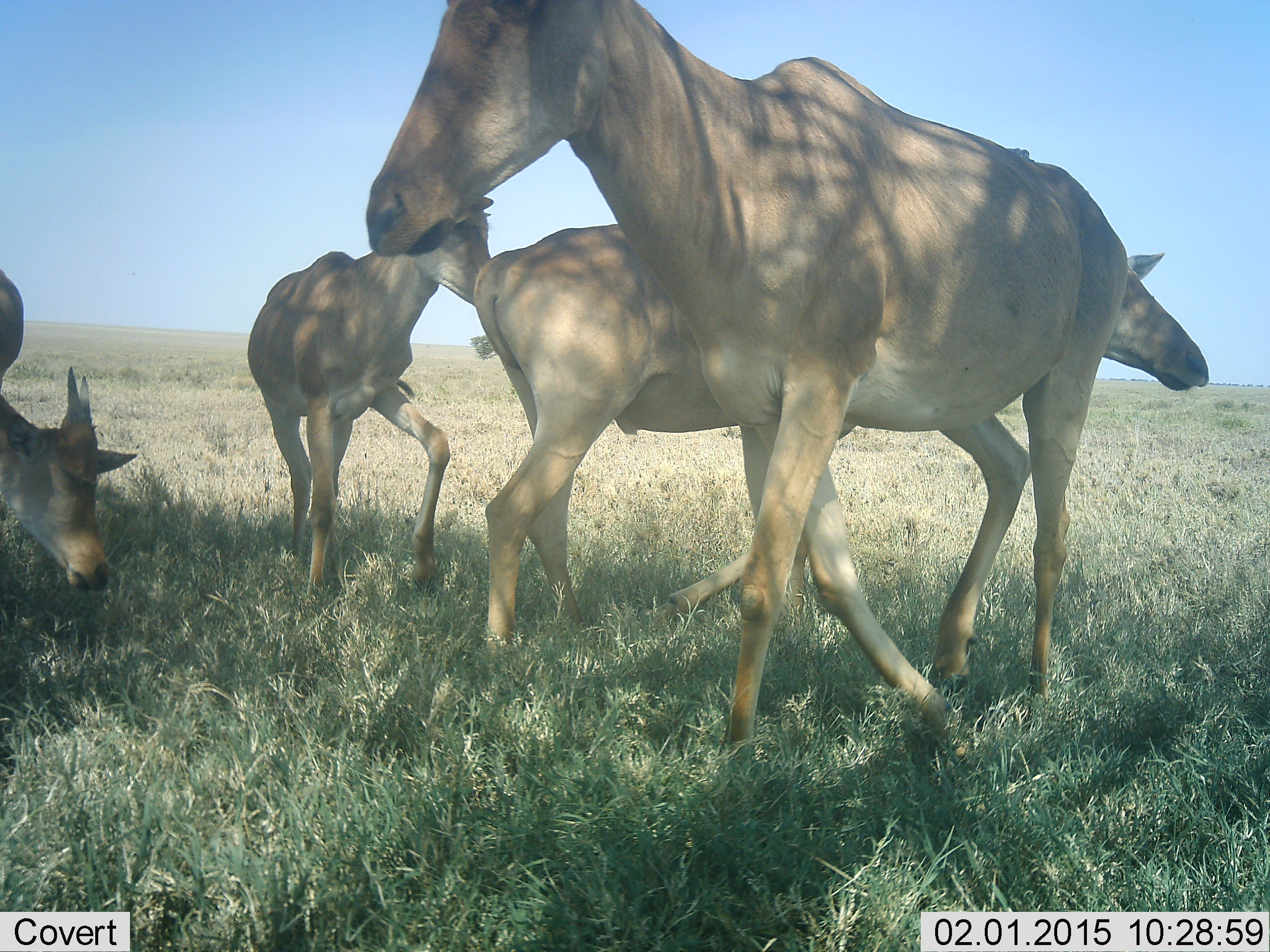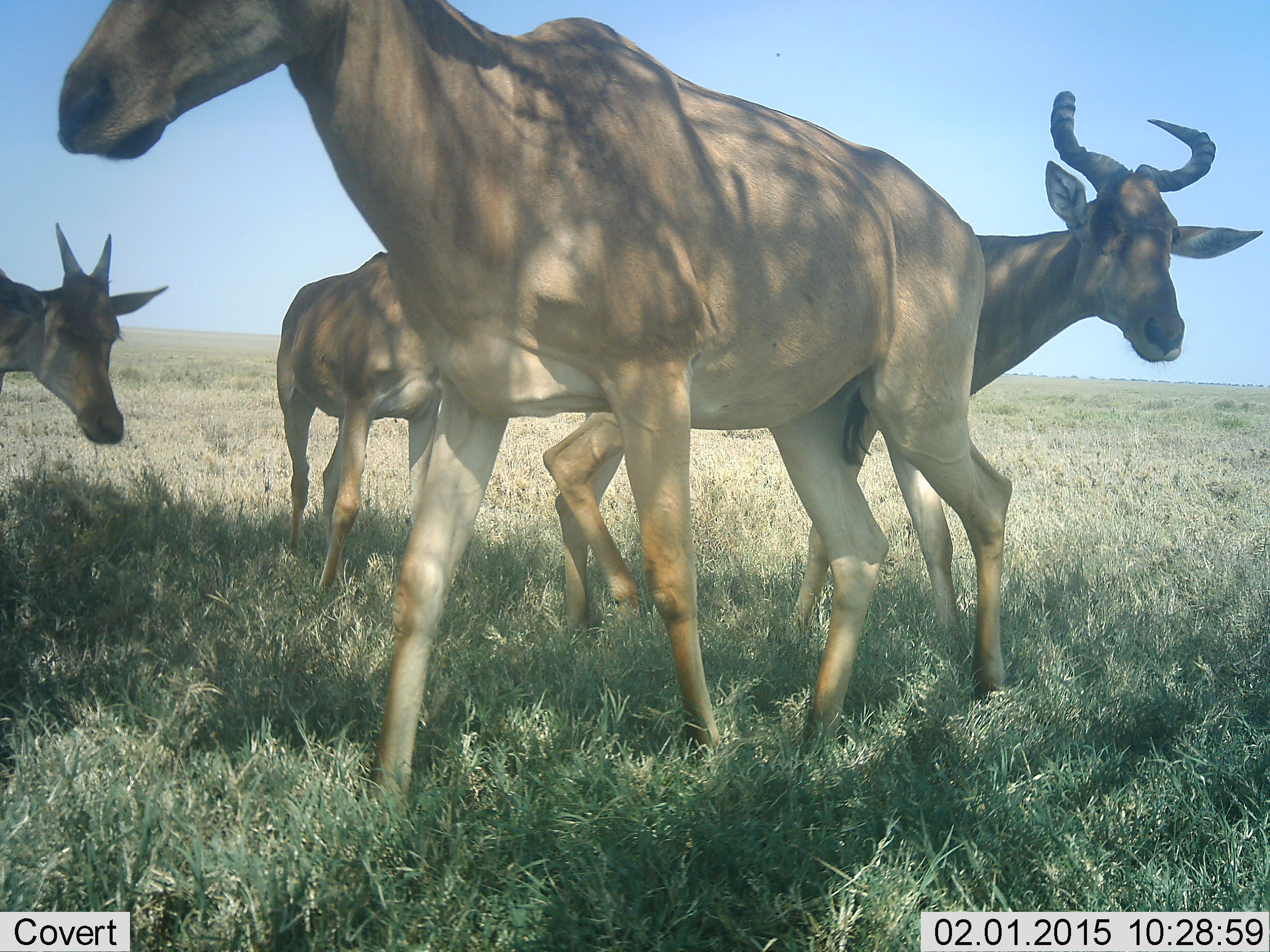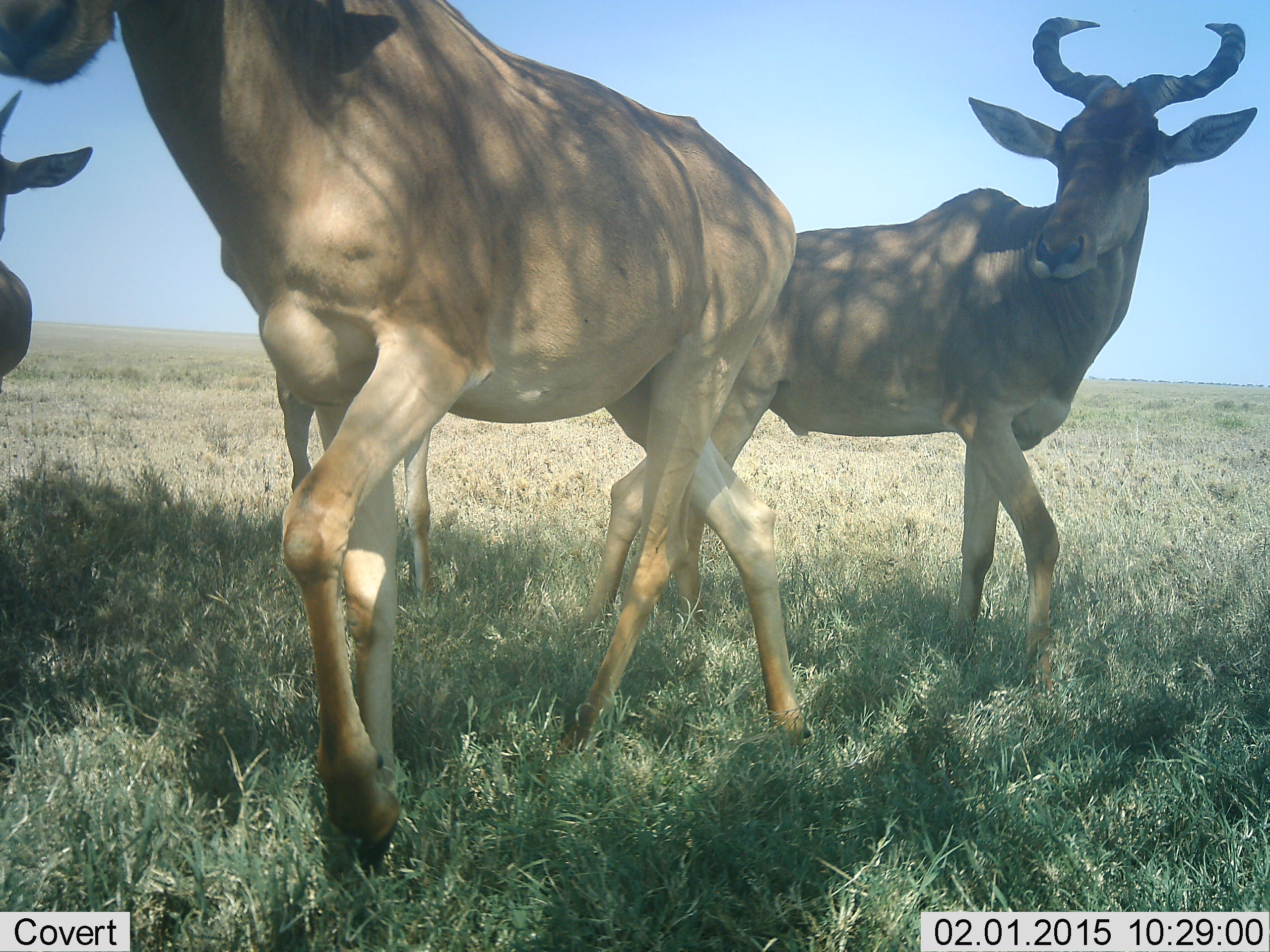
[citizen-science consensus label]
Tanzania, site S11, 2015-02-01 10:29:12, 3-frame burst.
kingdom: Animalia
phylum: Chordata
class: Mammalia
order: Artiodactyla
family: Bovidae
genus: Alcelaphus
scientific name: Alcelaphus buselaphus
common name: hartebeest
Hartebeest (Alcelaphus buselaphus), count 4. Behavior (volunteer vote fractions): standing 64%, resting 0%, moving 91%, interacting 9%. Young present (vote fraction): 27%. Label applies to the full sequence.